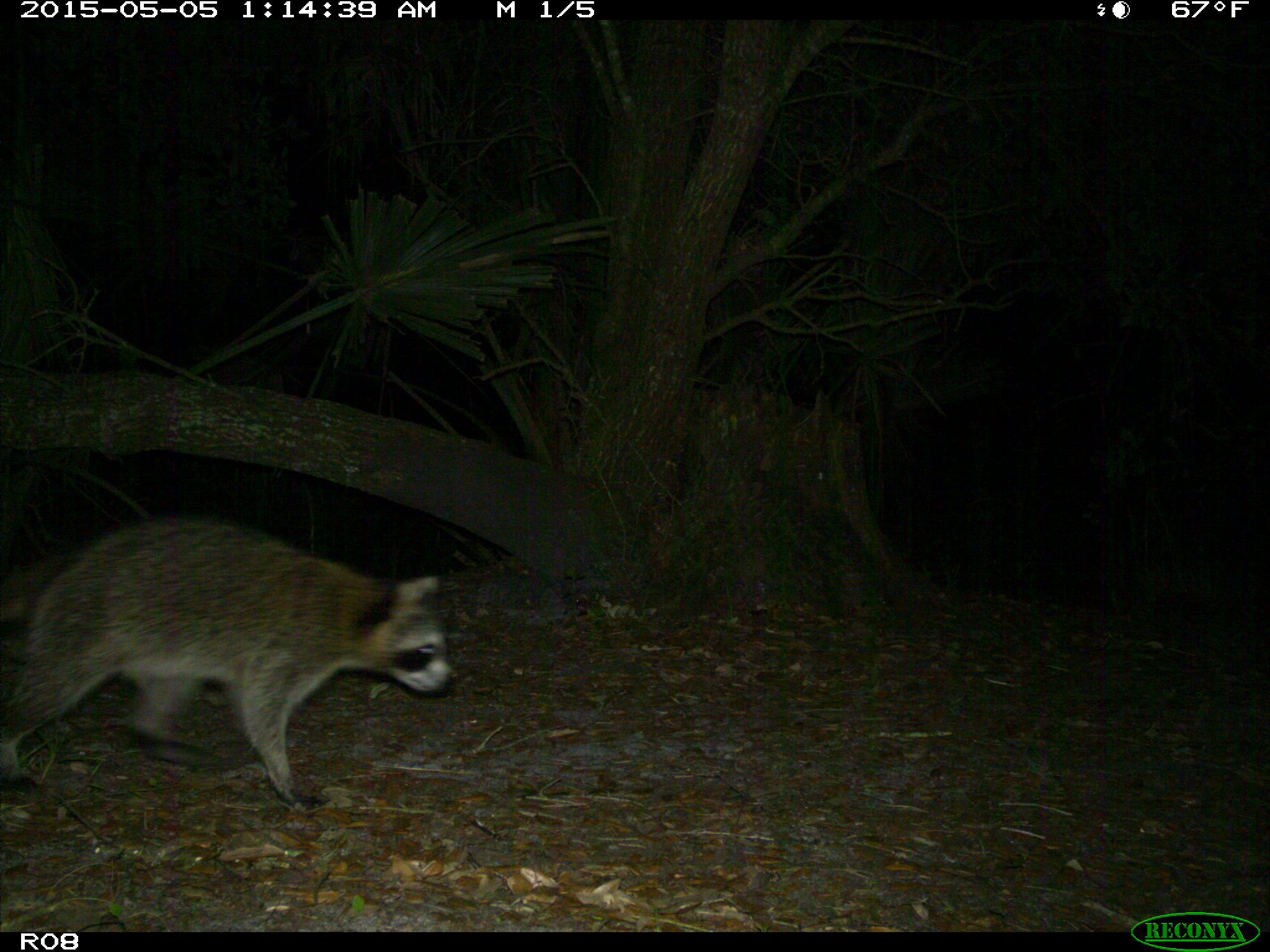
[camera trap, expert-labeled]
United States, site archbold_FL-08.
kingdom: Animalia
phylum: Chordata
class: Mammalia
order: Carnivora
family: Procyonidae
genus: Procyon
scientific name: Procyon lotor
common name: common raccoon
Procyon lotor (common raccoon).